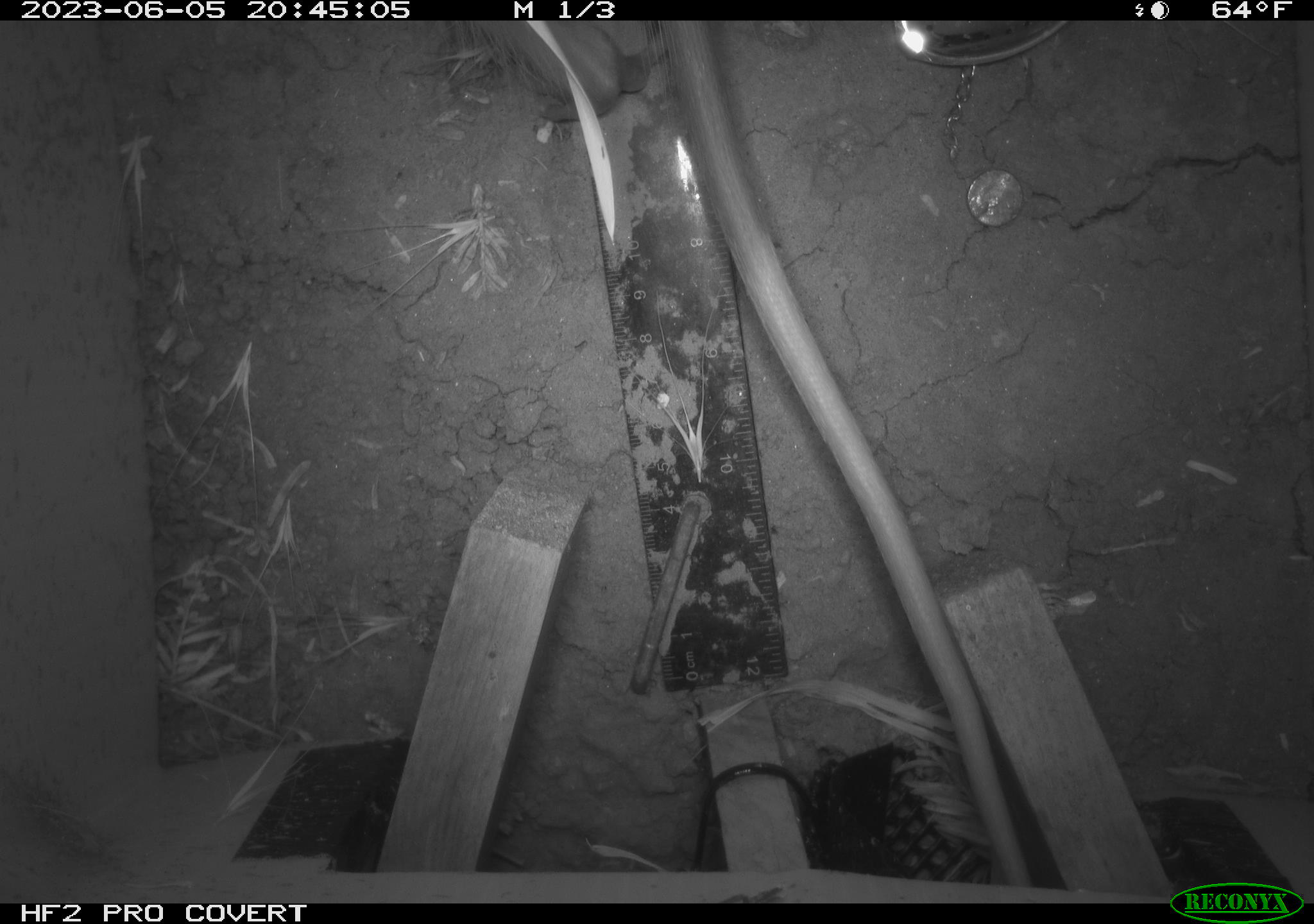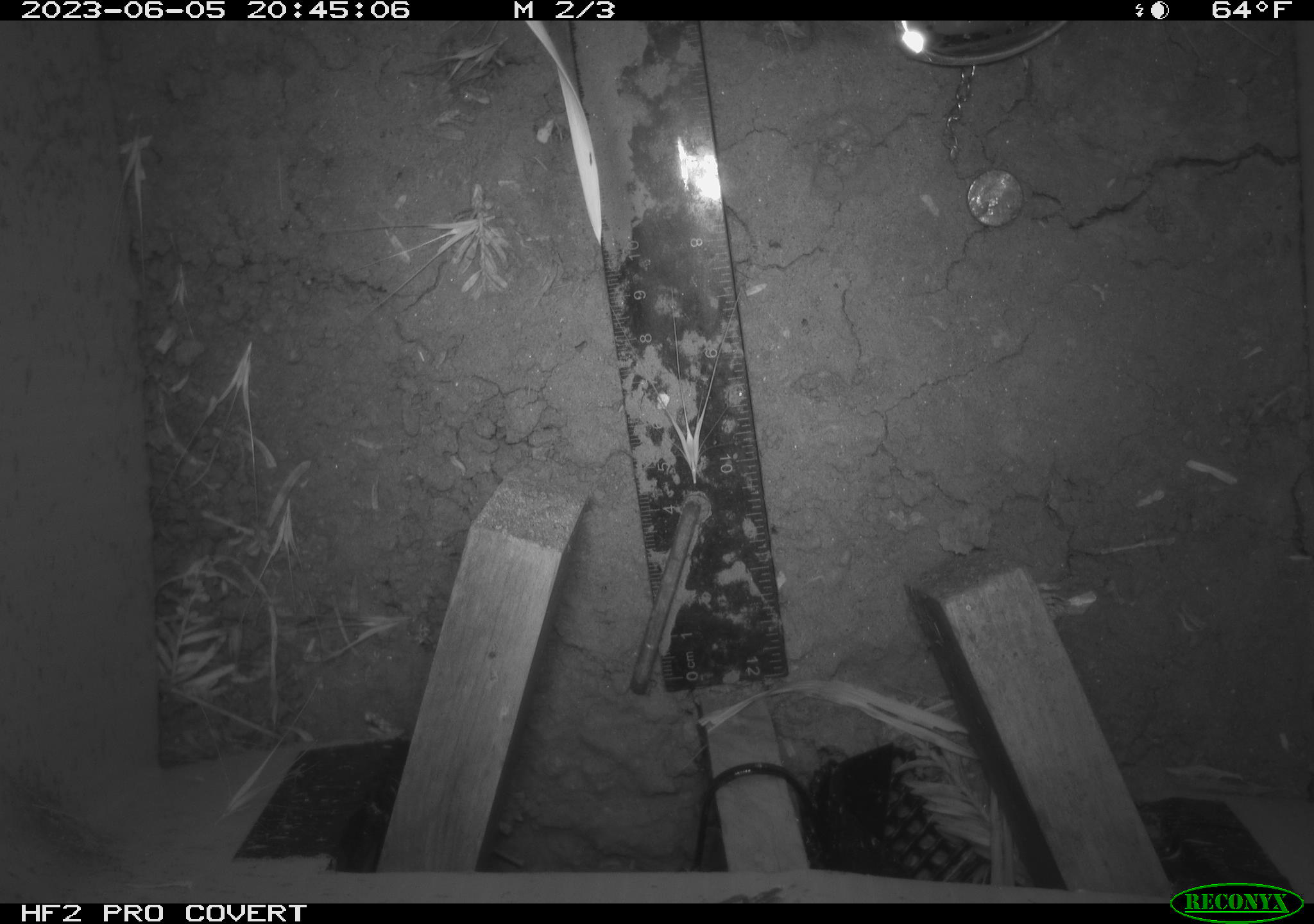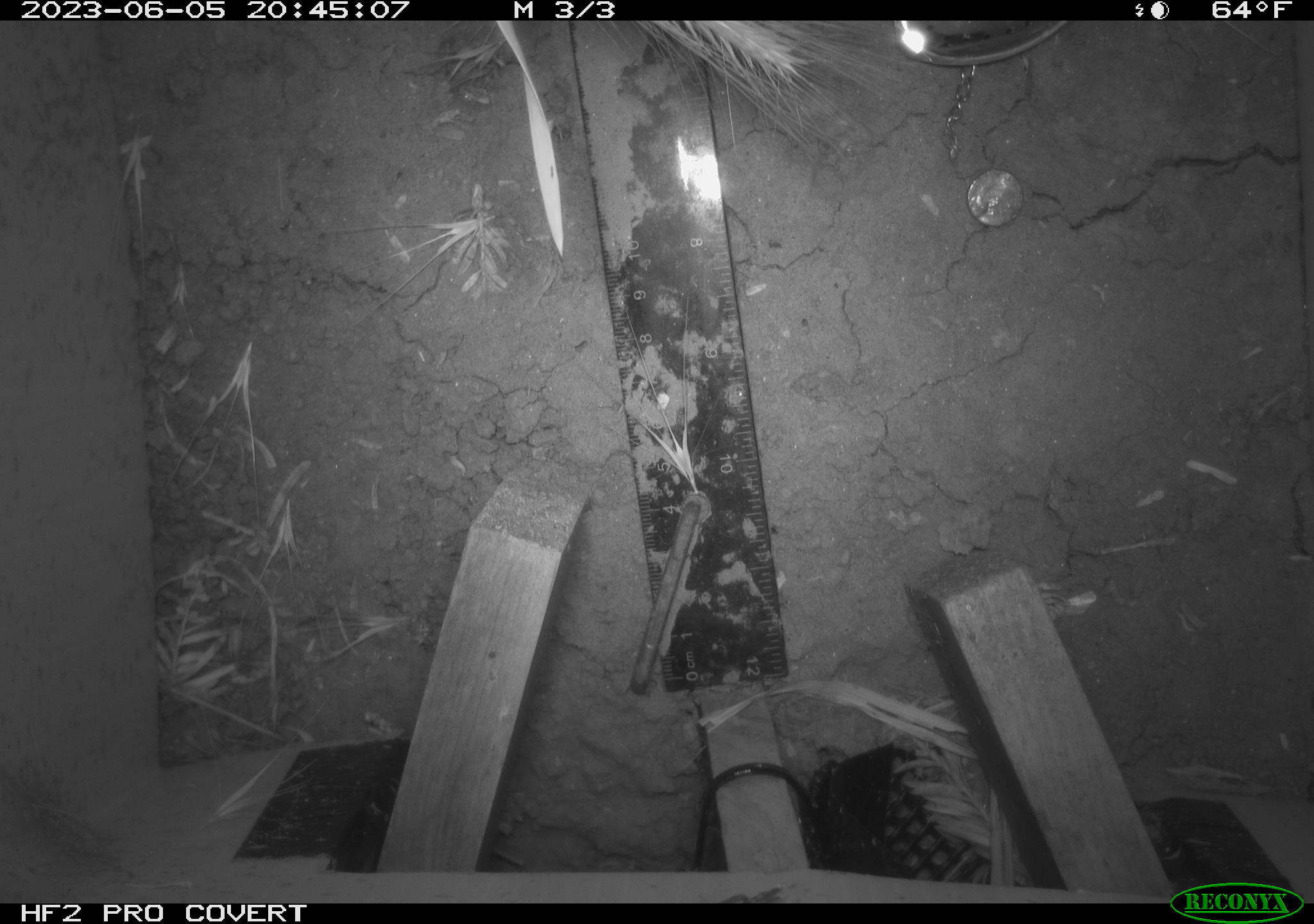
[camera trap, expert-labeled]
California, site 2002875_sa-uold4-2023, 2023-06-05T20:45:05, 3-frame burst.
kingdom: Animalia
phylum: Chordata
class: Mammalia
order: Didelphimorphia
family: Didelphidae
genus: Didelphis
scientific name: Didelphis virginiana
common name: virginia opossum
Virginia opossum (Didelphis virginiana).